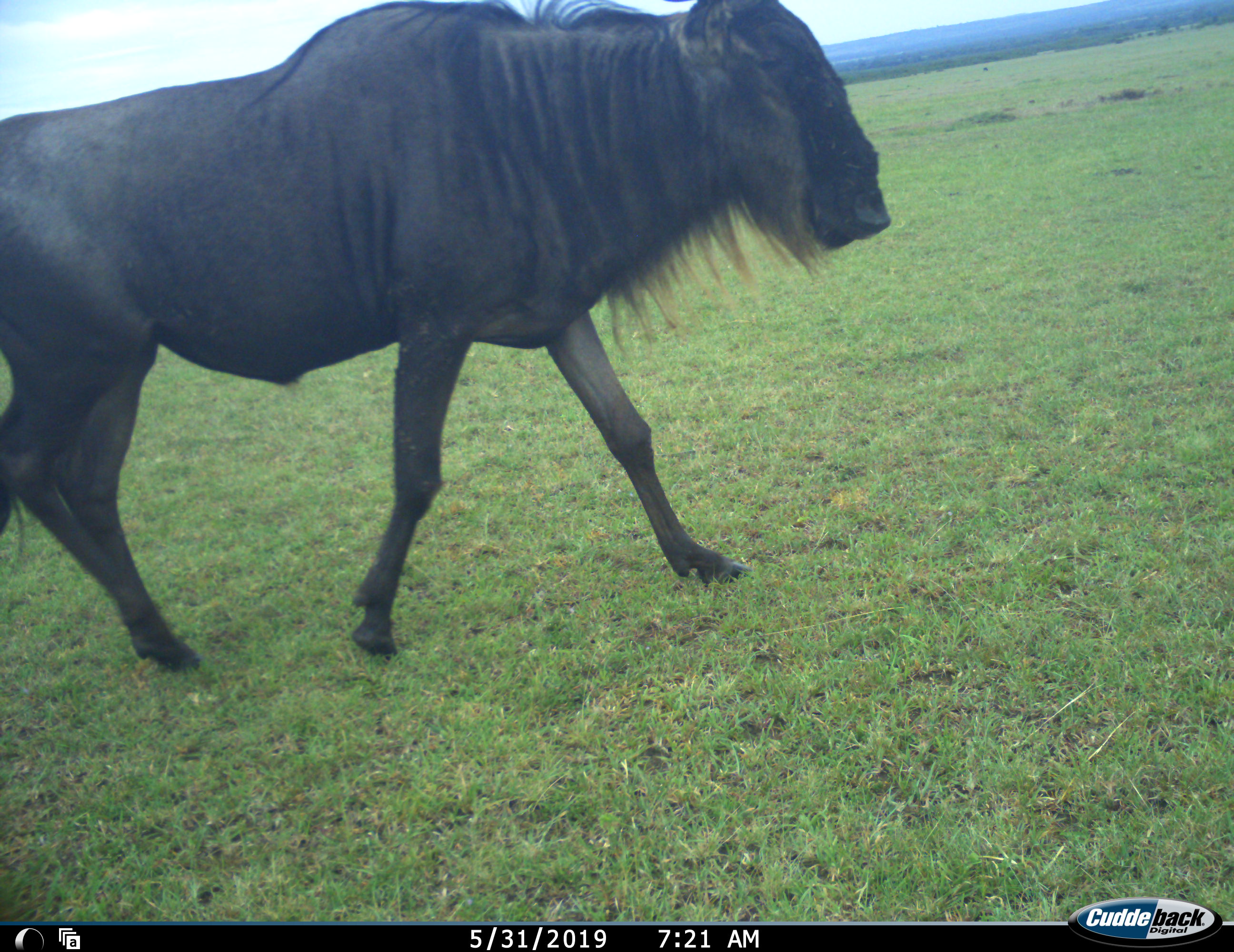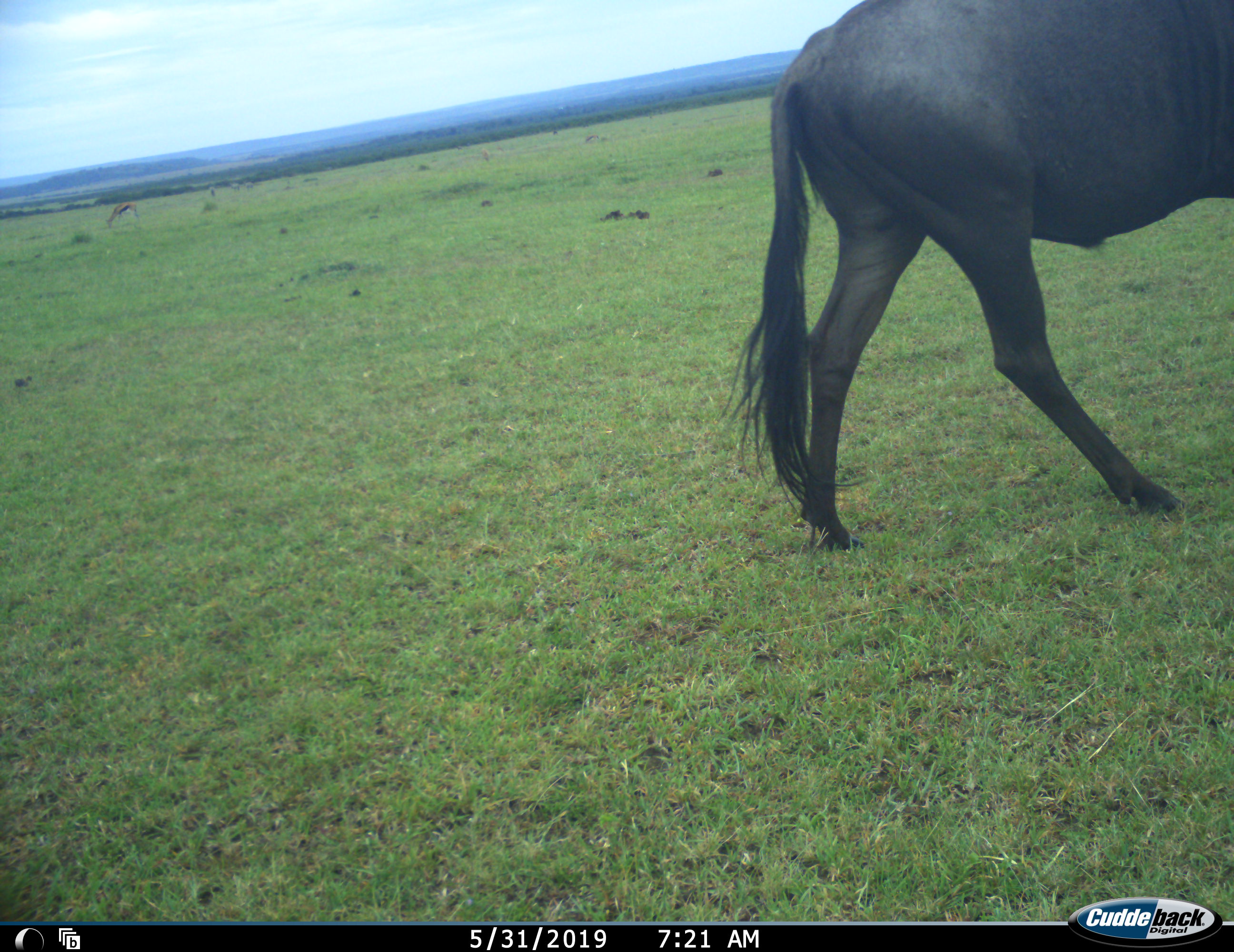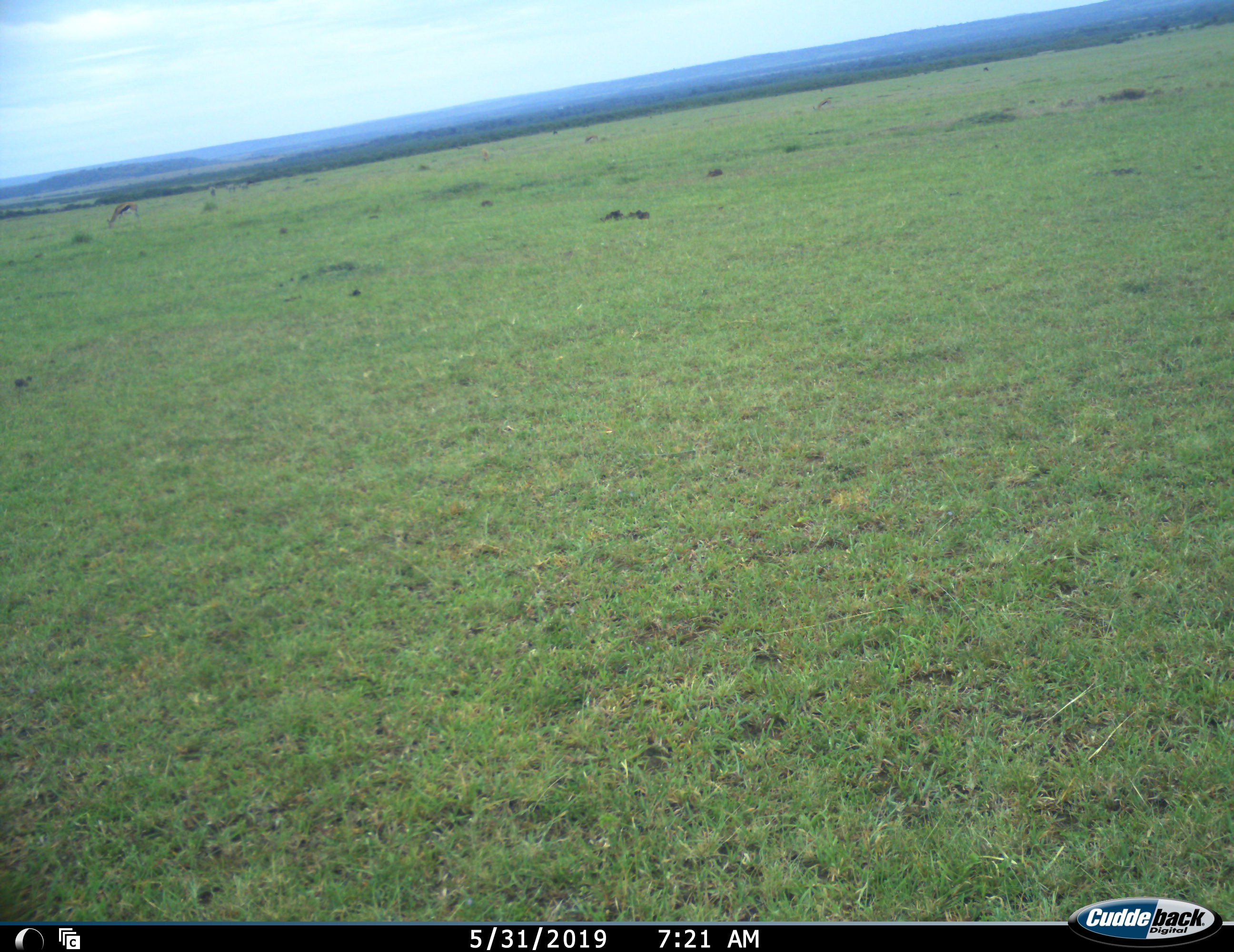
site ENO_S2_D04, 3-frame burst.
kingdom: Animalia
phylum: Chordata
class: Mammalia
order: Artiodactyla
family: Bovidae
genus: Connochaetes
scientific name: Connochaetes taurinus taurinus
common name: blue wildebeest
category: wildebeestblue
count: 1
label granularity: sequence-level